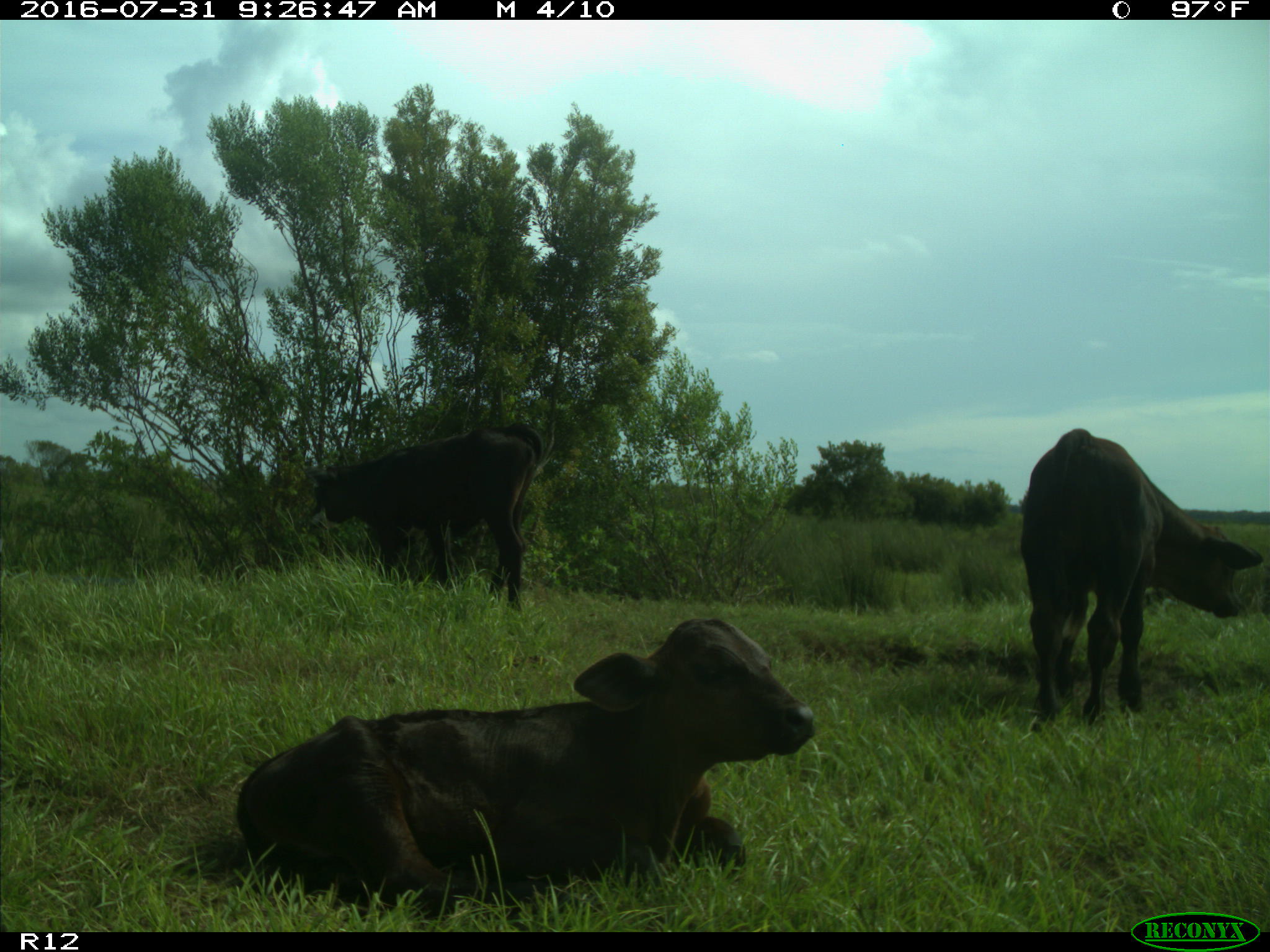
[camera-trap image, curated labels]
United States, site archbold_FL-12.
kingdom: Animalia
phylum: Chordata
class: Mammalia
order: Artiodactyla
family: Bovidae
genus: Bos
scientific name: Bos taurus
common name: domestic cow